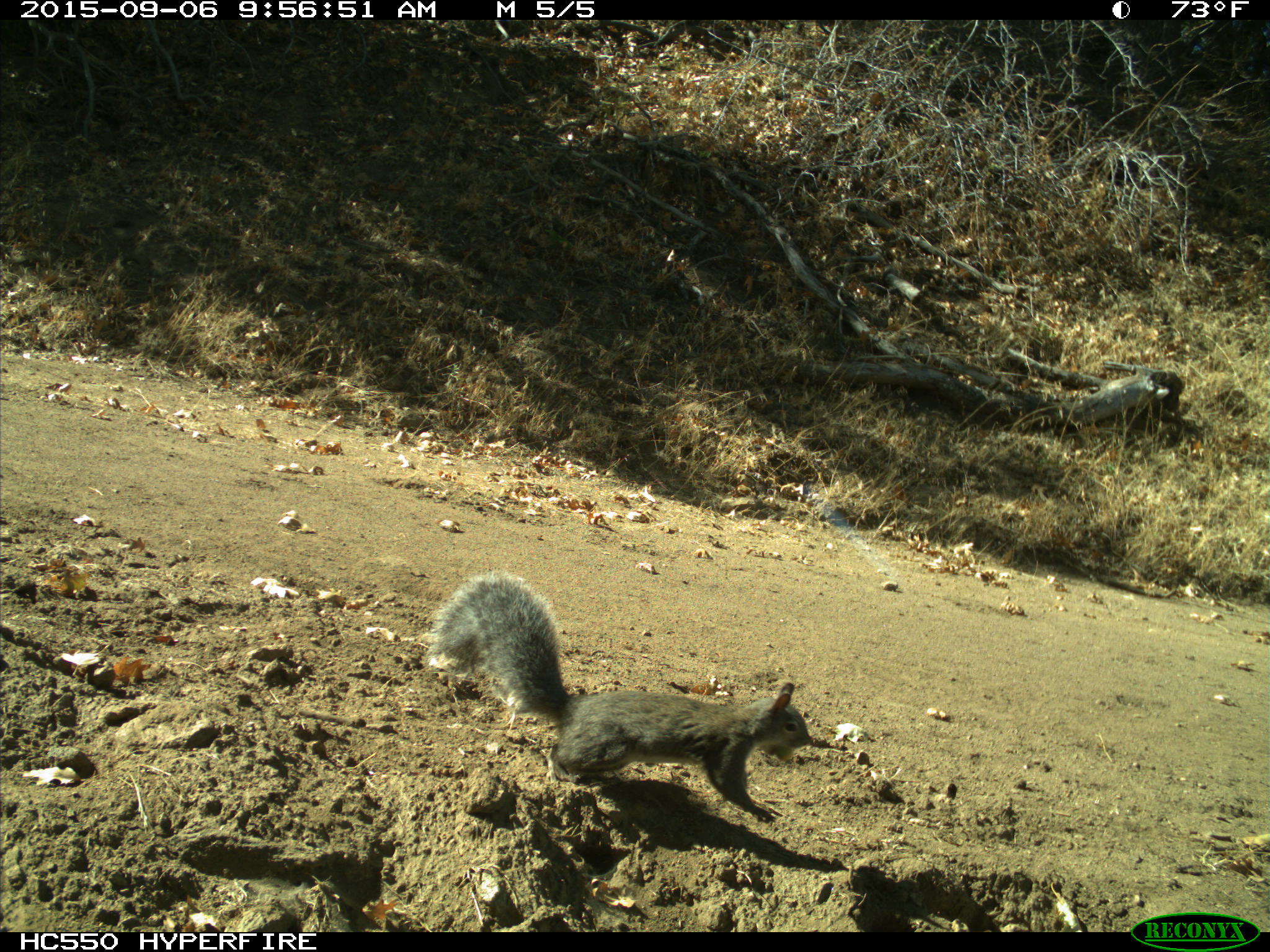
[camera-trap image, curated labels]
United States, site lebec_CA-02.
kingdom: Animalia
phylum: Chordata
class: Mammalia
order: Rodentia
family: Sciuridae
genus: Sciurus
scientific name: Sciurus carolinensis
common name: eastern gray squirrel